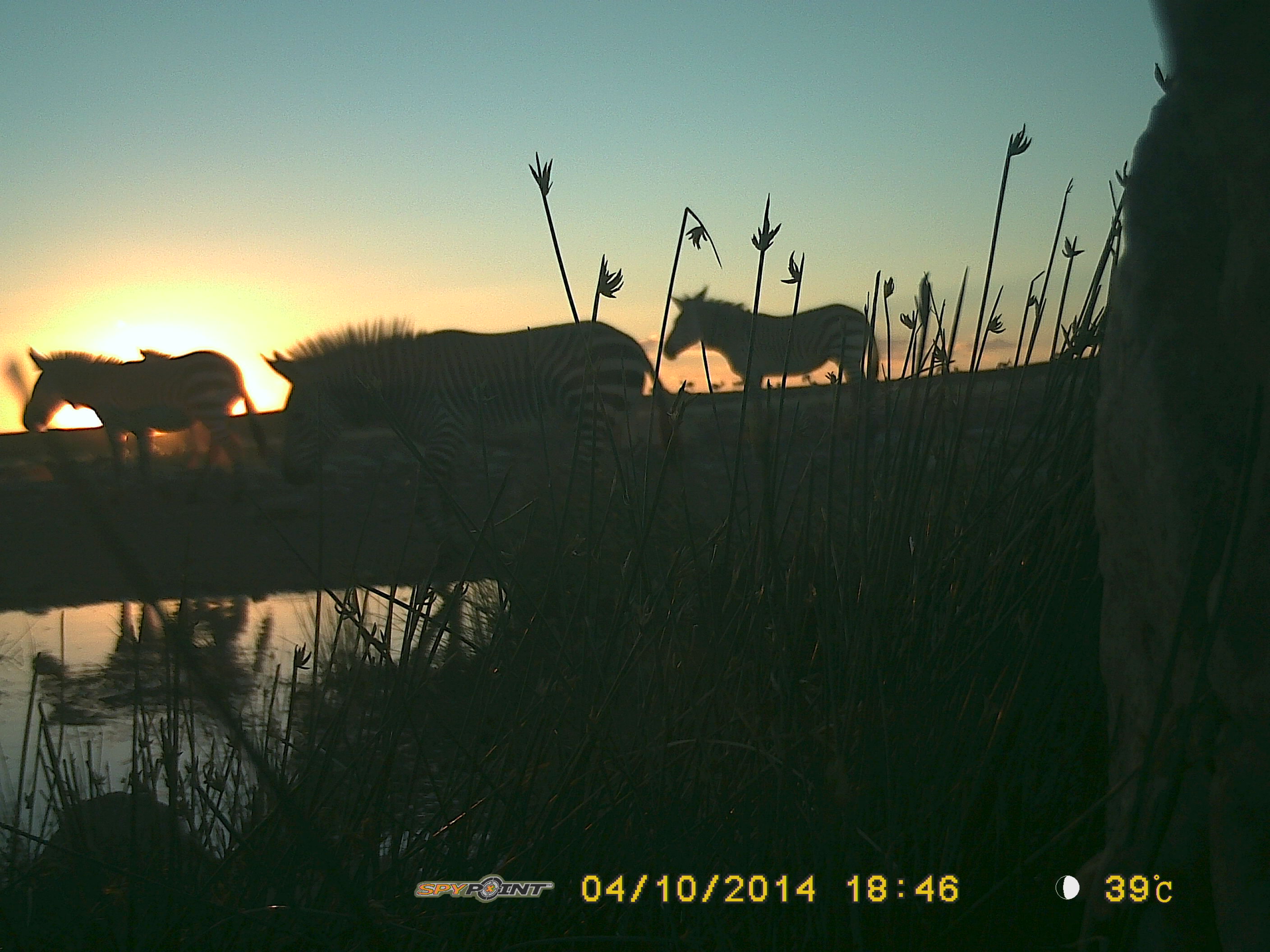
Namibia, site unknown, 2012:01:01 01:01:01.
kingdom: Animalia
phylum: Chordata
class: Mammalia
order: Perissodactyla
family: Equidae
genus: Equus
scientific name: Equus zebra hartmannae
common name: hartmann's mountain zebra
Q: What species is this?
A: Equus zebra hartmannae (hartmann's mountain zebra).